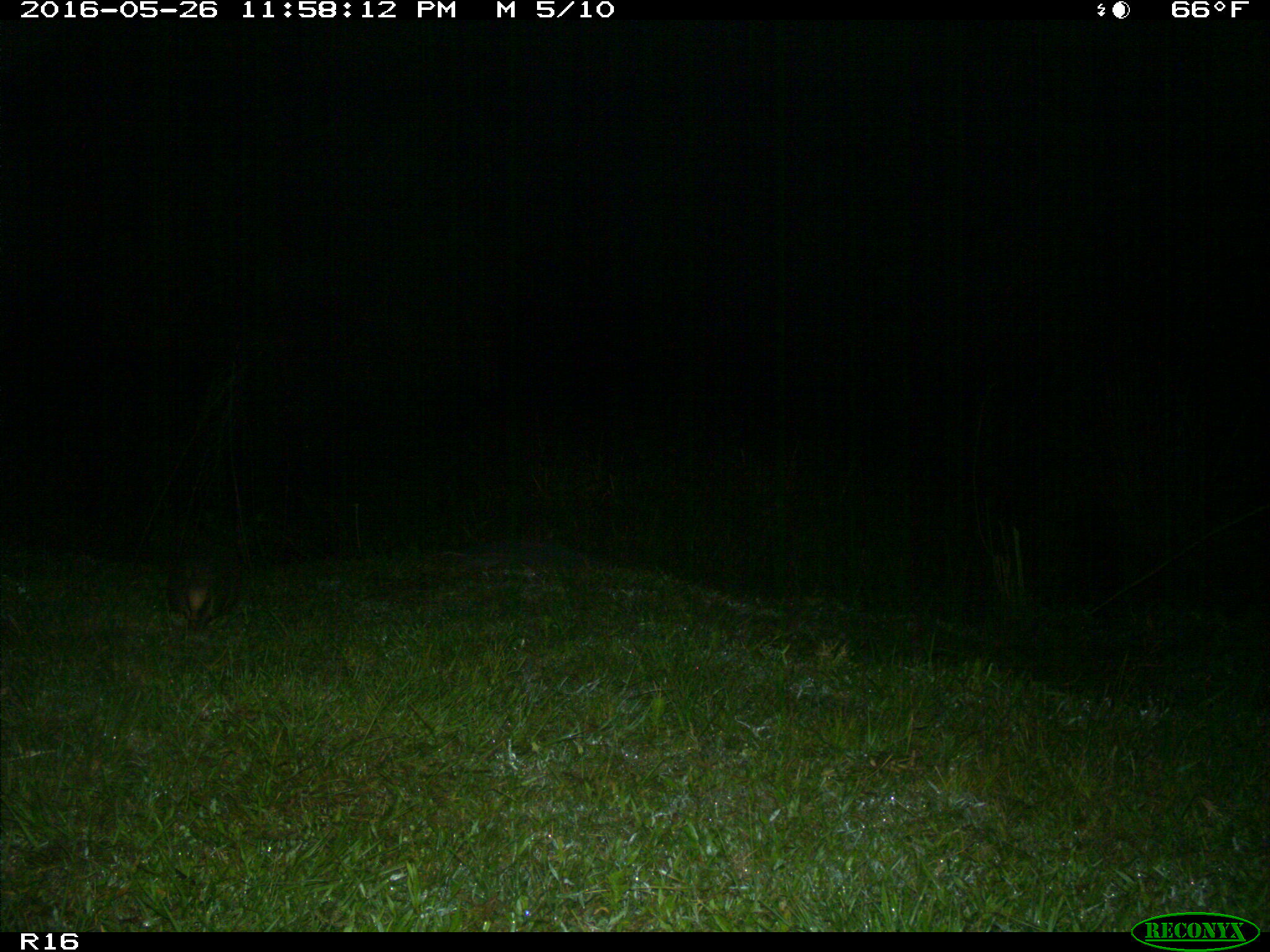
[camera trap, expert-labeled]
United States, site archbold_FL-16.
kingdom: Animalia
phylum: Chordata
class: Mammalia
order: Cingulata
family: Dasypodidae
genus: Dasypus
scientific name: Dasypus novemcinctus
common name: nine-banded armadillo